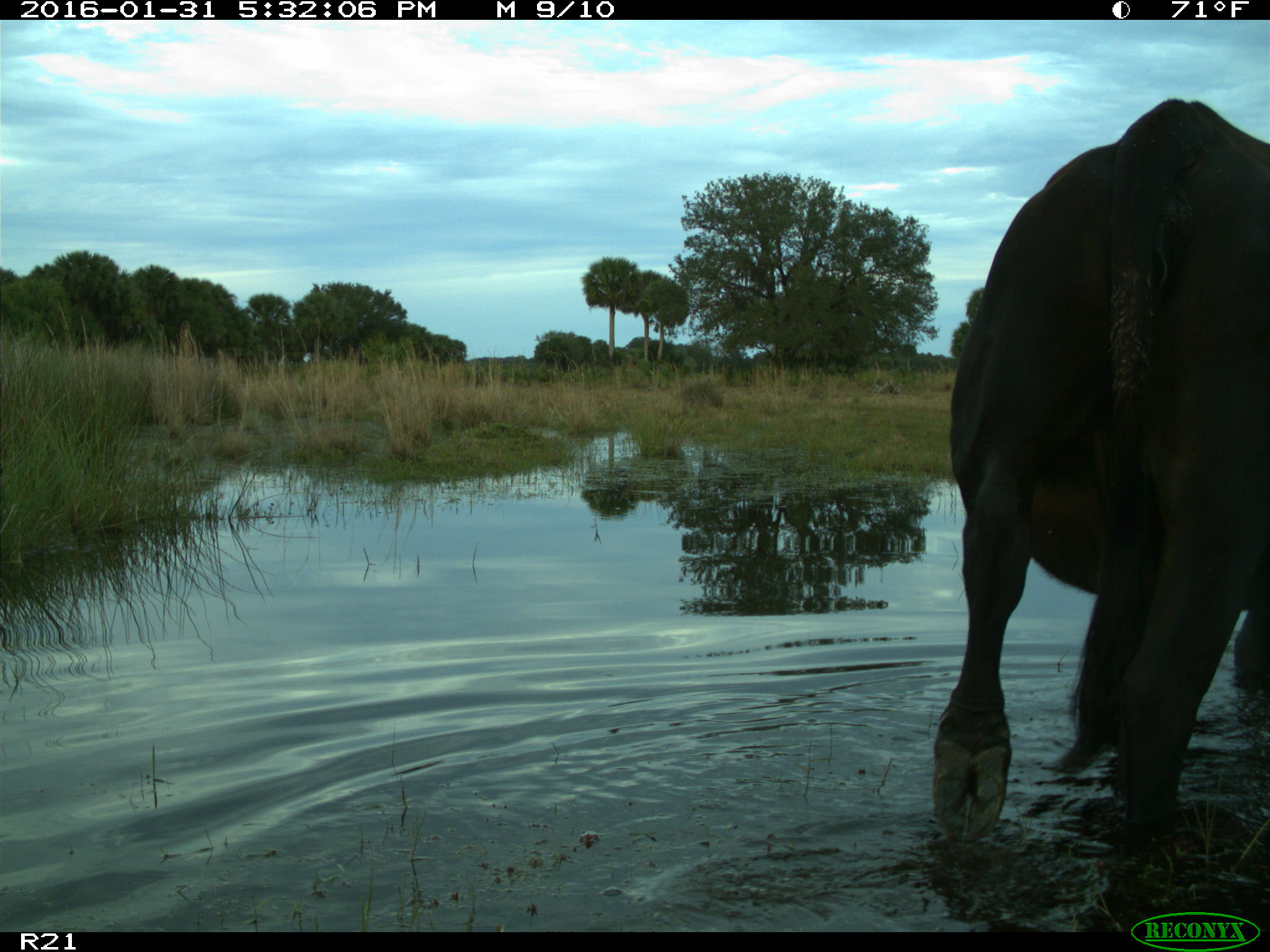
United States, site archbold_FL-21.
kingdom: Animalia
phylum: Chordata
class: Mammalia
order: Artiodactyla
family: Bovidae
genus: Bos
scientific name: Bos taurus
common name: domestic cow